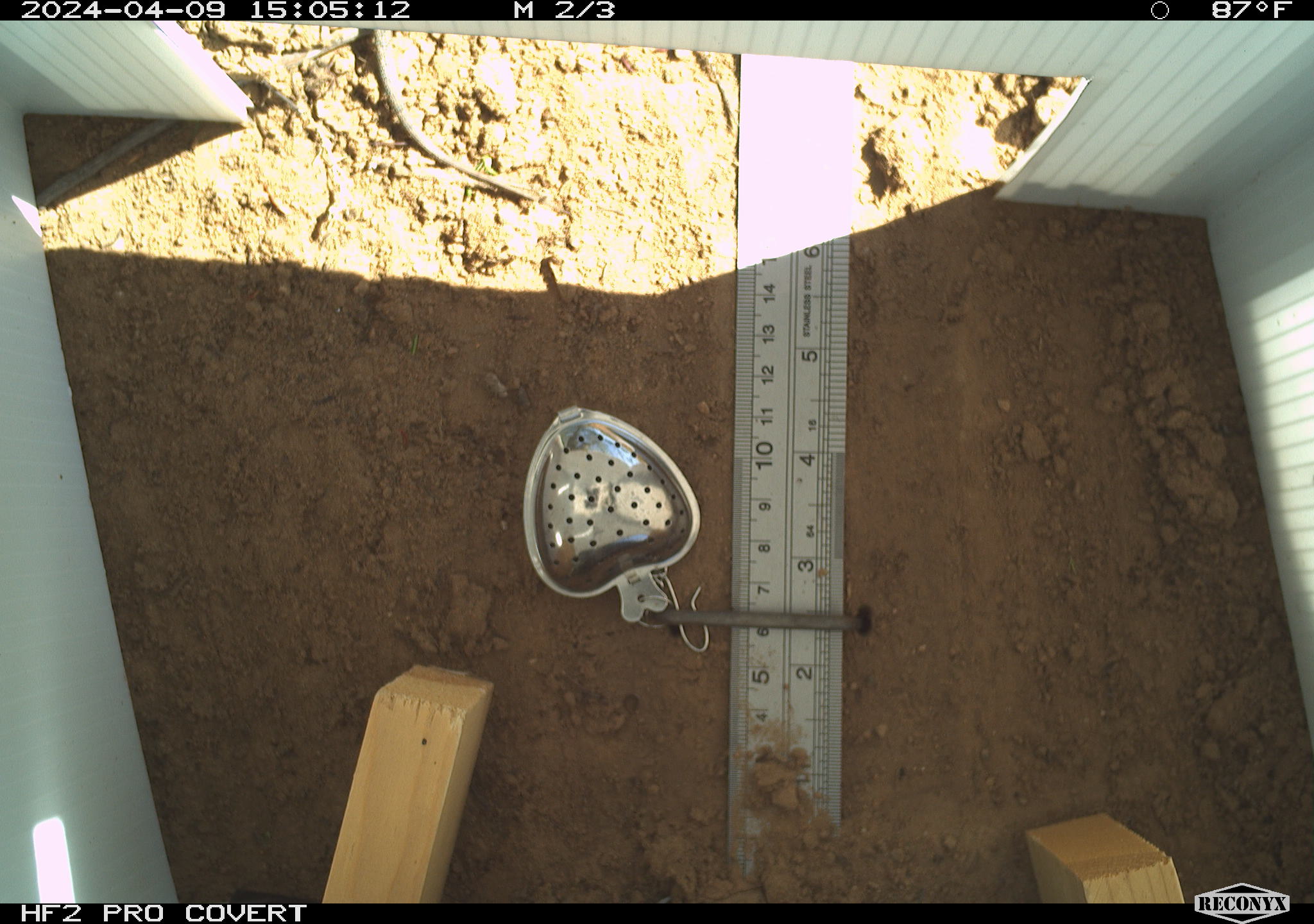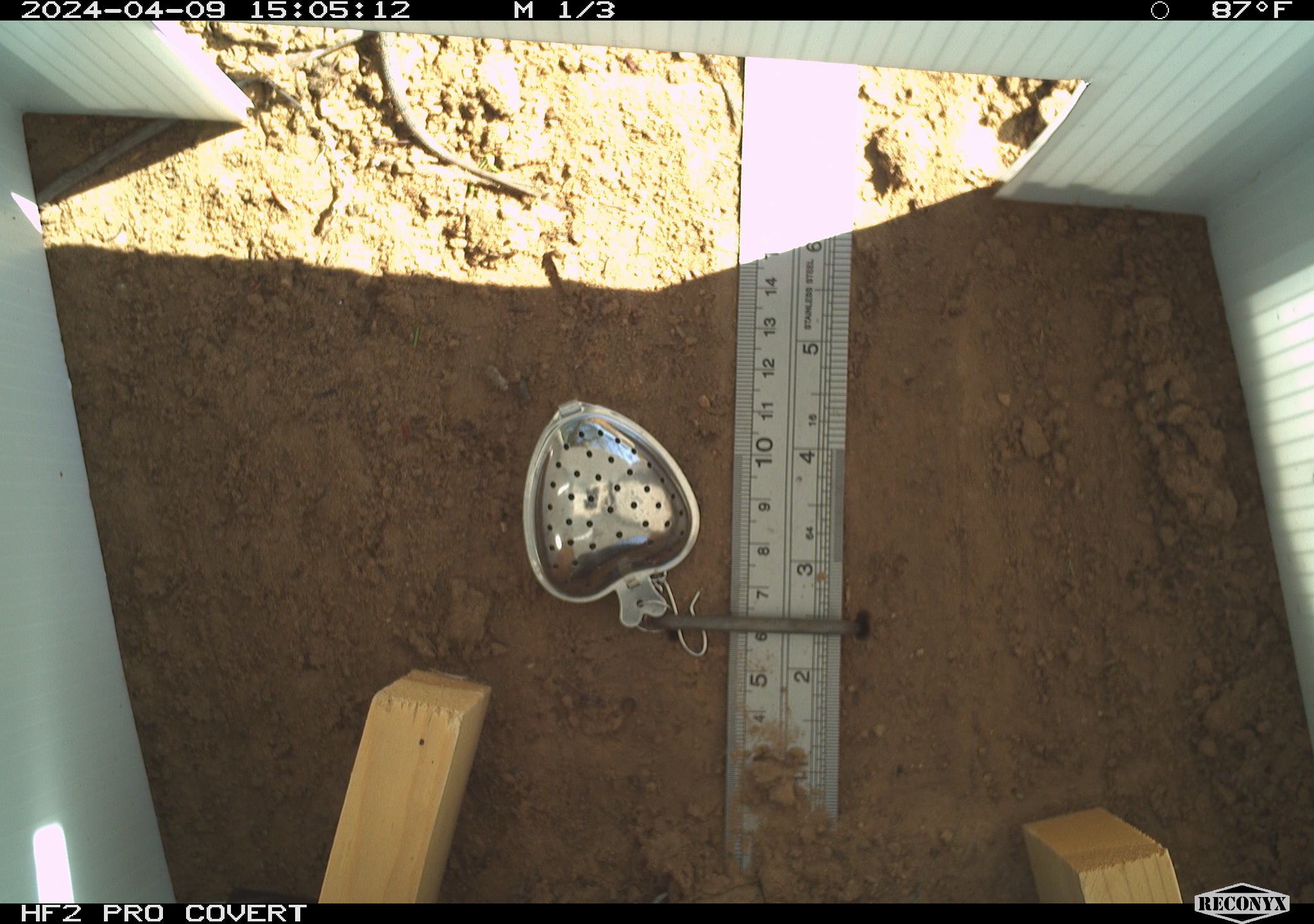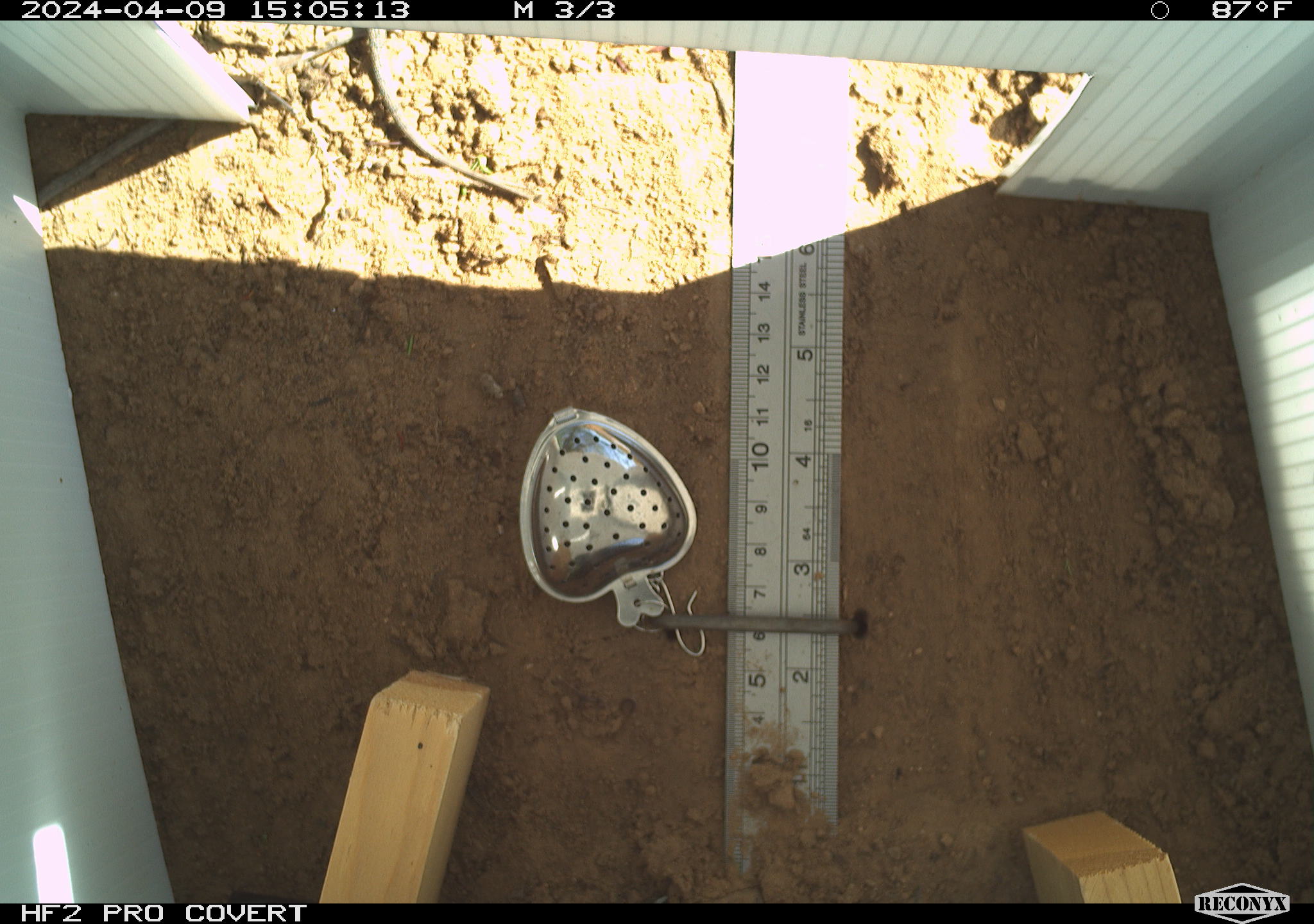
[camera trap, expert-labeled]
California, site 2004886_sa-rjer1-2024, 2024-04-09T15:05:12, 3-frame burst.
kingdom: Animalia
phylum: Chordata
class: Reptilia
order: Squamata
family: Phrynosomatidae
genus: Uta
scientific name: Uta stansburiana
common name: common side-blotched lizard